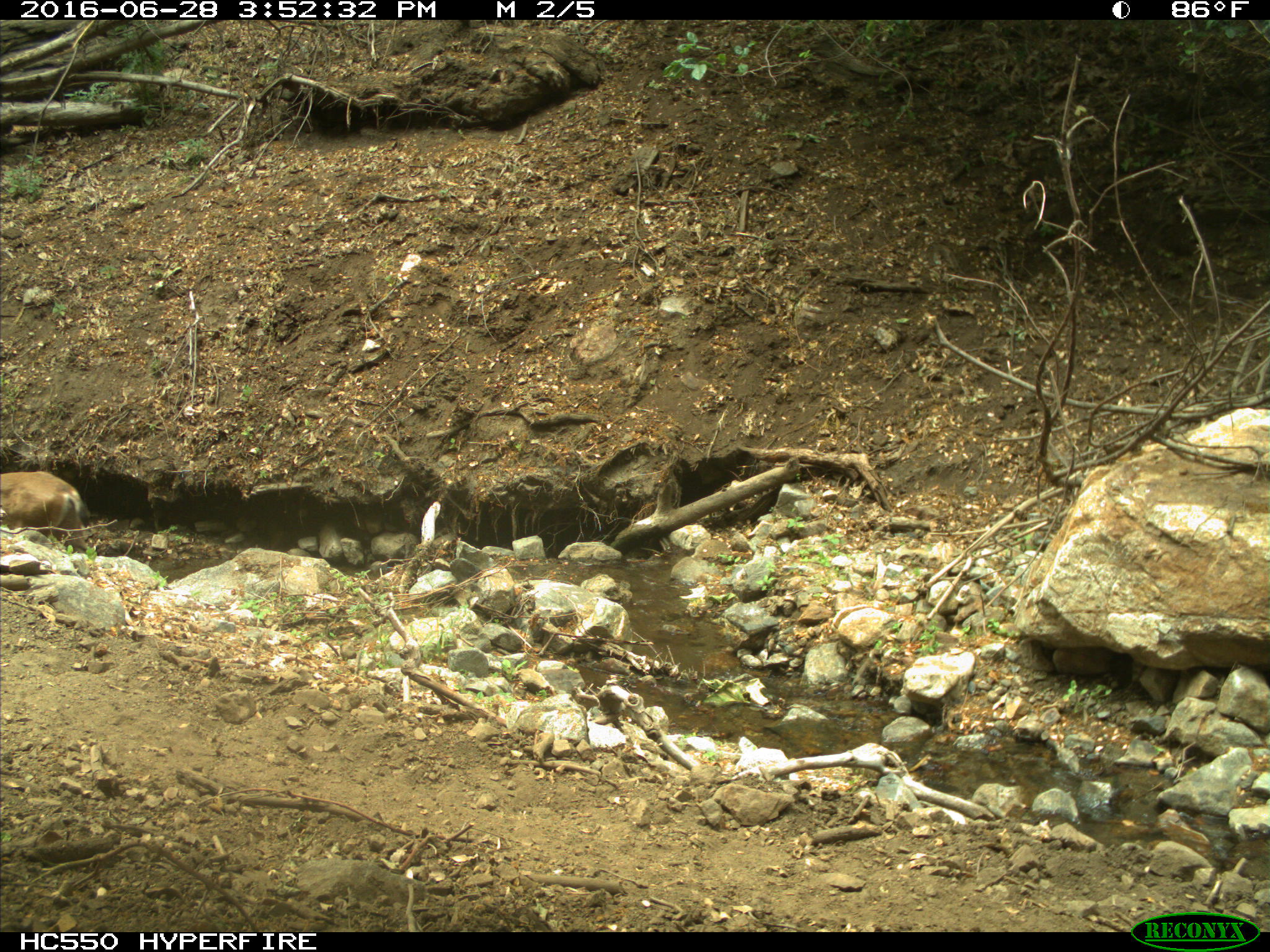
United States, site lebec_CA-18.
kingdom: Animalia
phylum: Chordata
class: Mammalia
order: Artiodactyla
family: Cervidae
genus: Odocoileus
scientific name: Odocoileus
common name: deer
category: unidentified deer